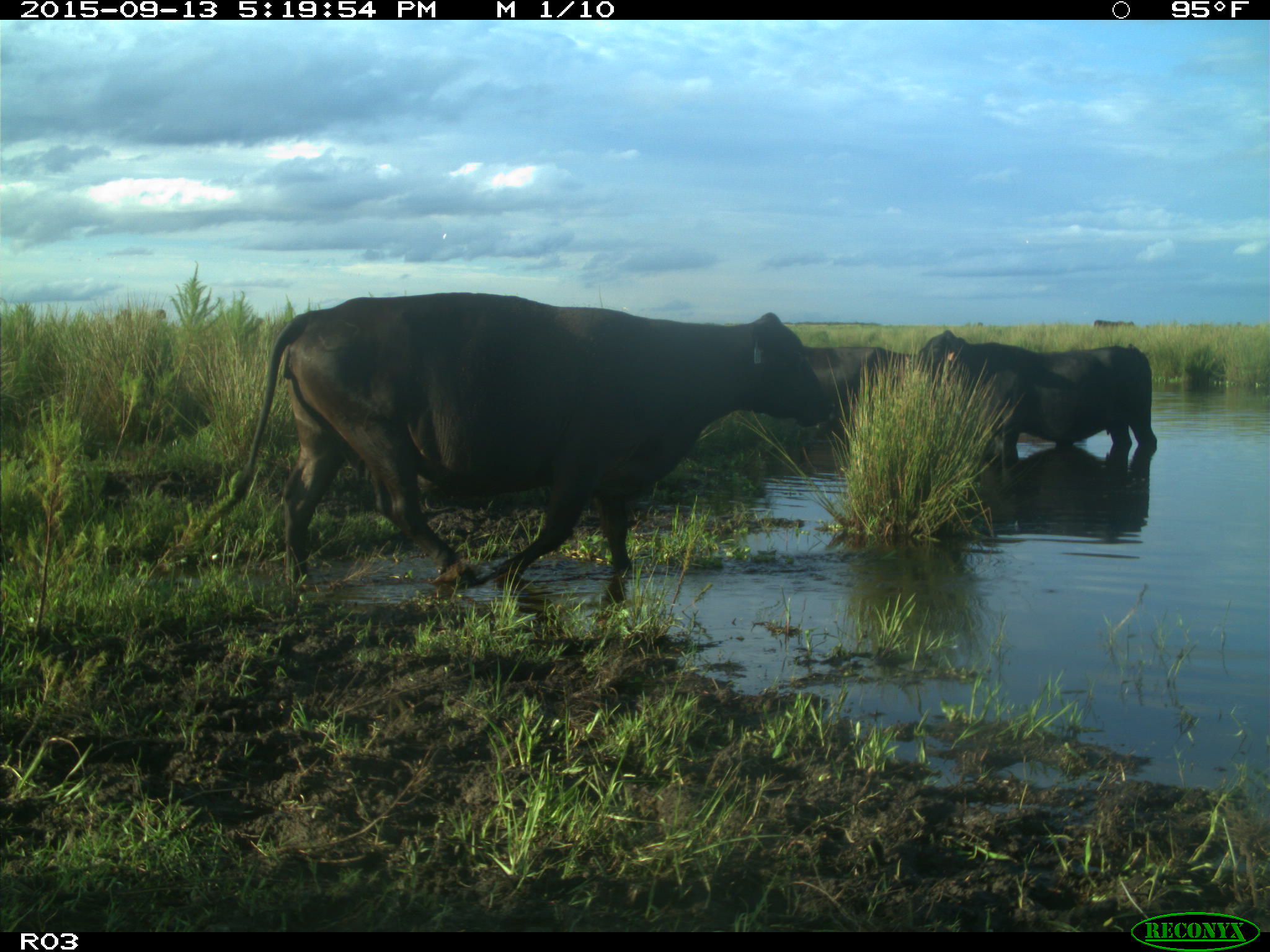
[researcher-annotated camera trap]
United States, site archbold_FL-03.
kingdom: Animalia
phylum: Chordata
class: Mammalia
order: Artiodactyla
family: Bovidae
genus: Bos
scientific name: Bos taurus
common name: domestic cow